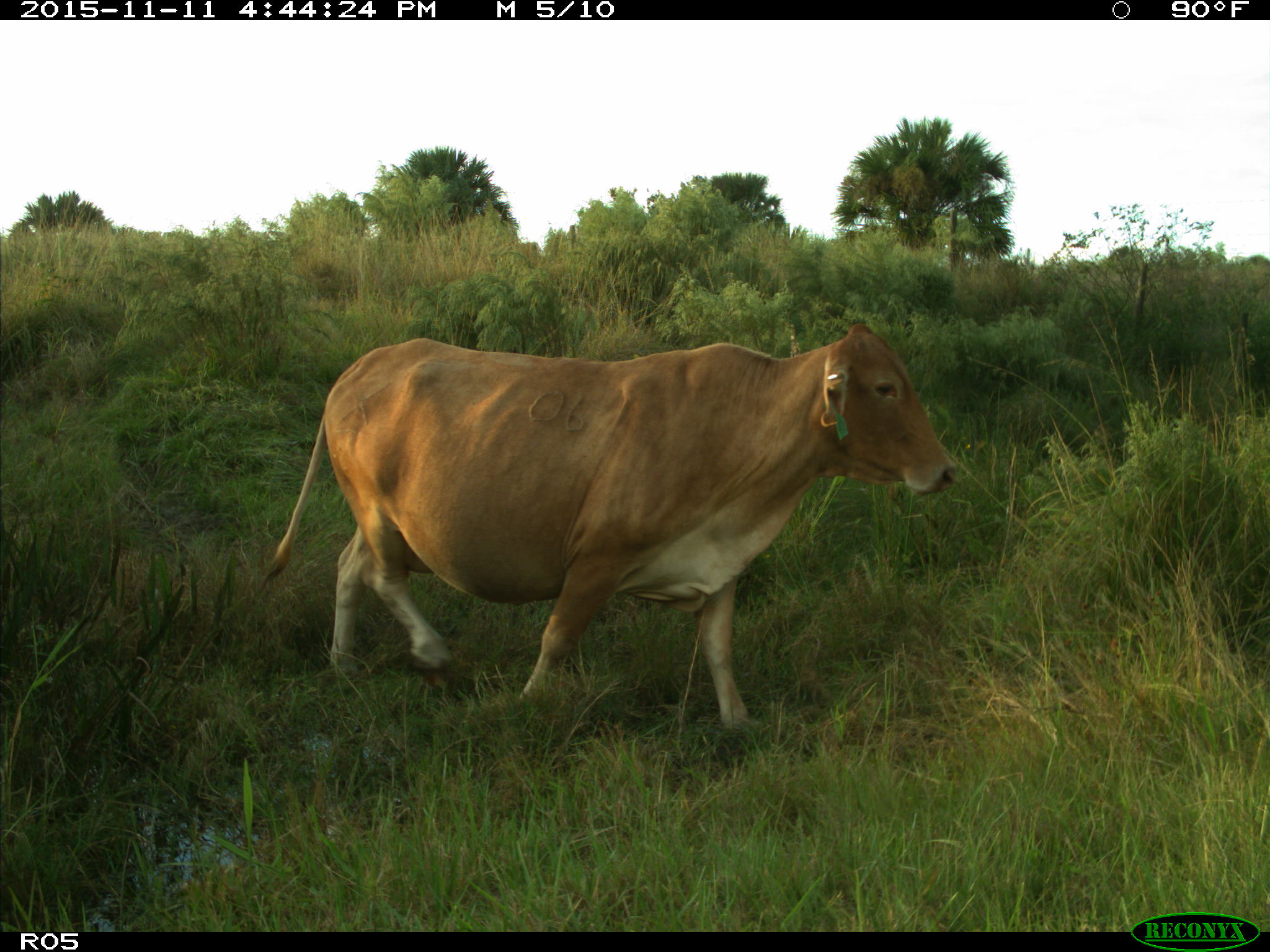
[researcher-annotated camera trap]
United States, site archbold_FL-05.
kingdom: Animalia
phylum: Chordata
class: Mammalia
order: Artiodactyla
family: Bovidae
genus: Bos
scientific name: Bos taurus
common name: domestic cow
Bos taurus (domestic cow).